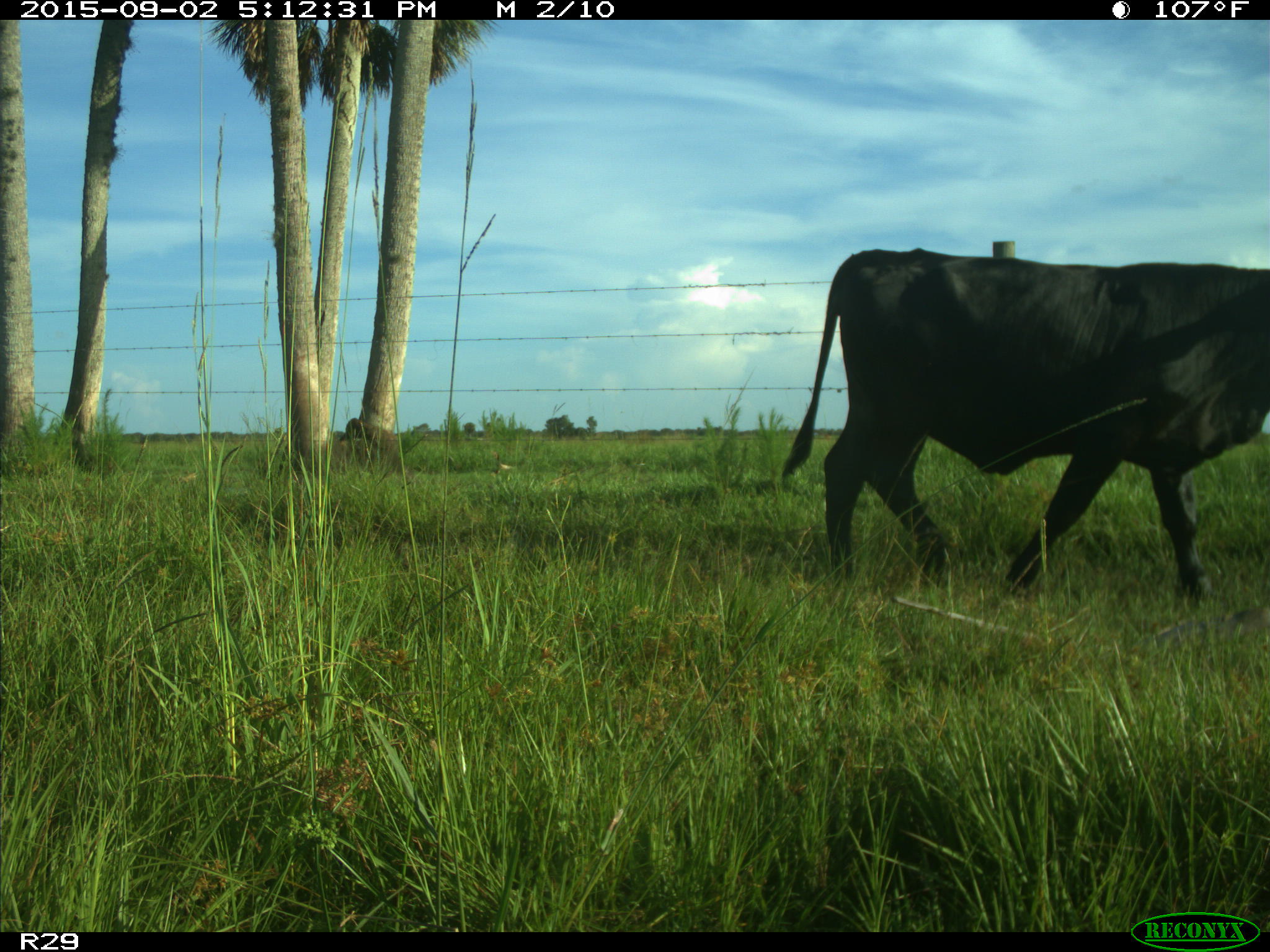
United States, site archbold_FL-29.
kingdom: Animalia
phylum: Chordata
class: Mammalia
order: Artiodactyla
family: Bovidae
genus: Bos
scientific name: Bos taurus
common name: domestic cow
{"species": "Bos taurus (domestic cow)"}